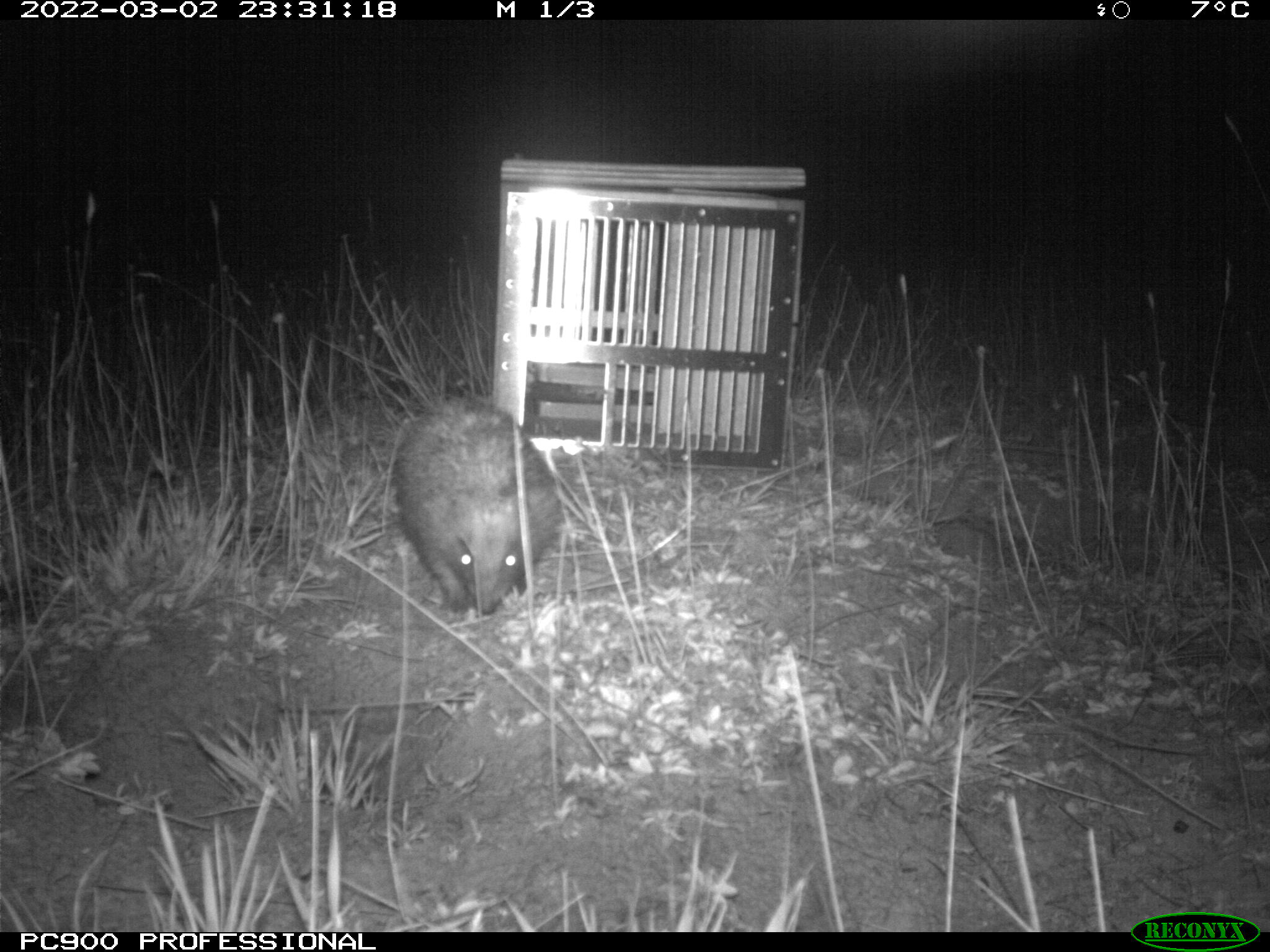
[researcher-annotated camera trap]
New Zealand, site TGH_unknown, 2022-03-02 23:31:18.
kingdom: Animalia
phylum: Chordata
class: Mammalia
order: Eulipotyphla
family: Erinaceidae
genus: Erinaceus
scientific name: Erinaceus europaeus europaeus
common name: european hedgehog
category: hedgehog